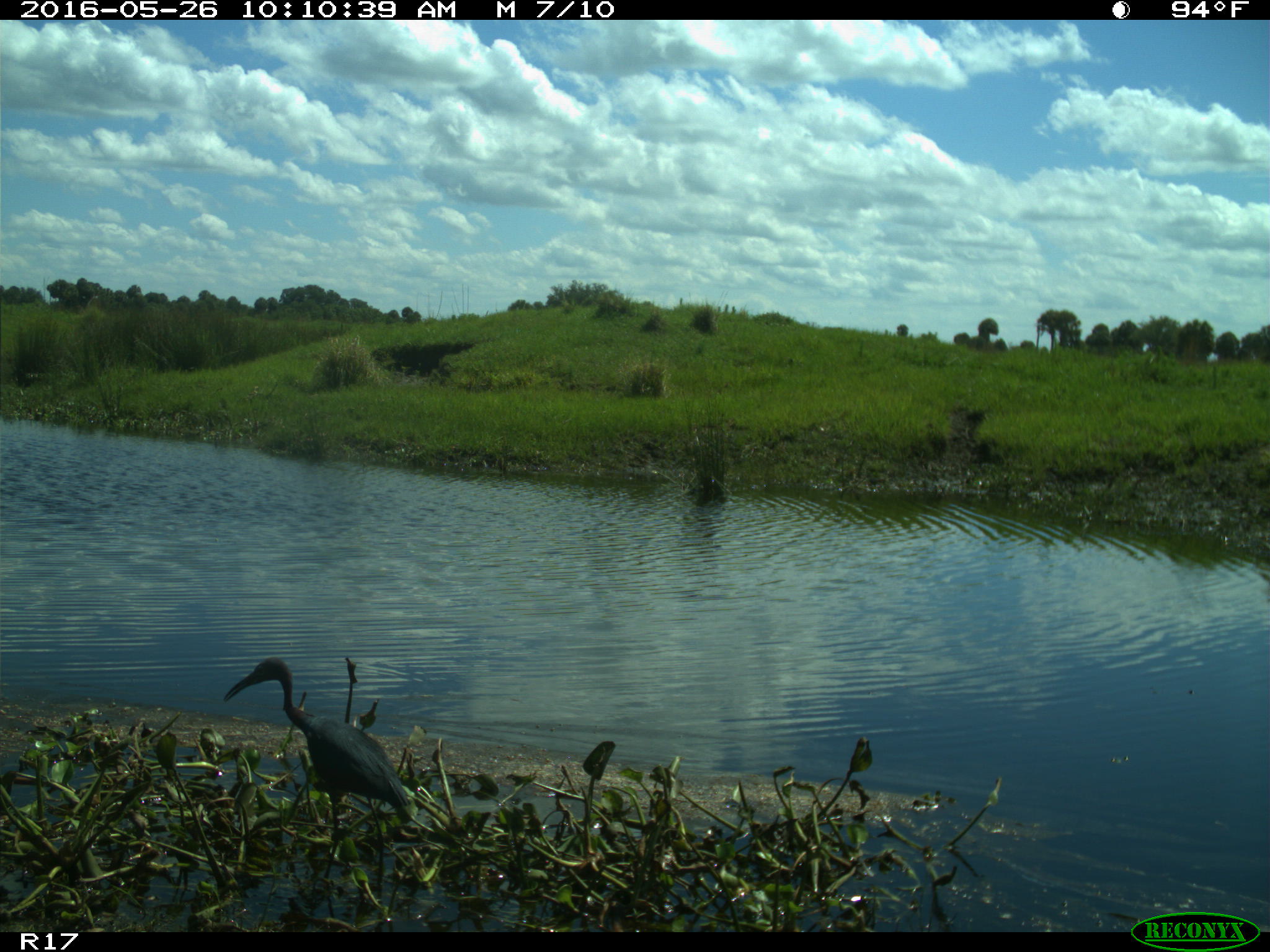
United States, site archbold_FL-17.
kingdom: Animalia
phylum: Chordata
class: Aves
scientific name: Aves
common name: birds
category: unidentified bird